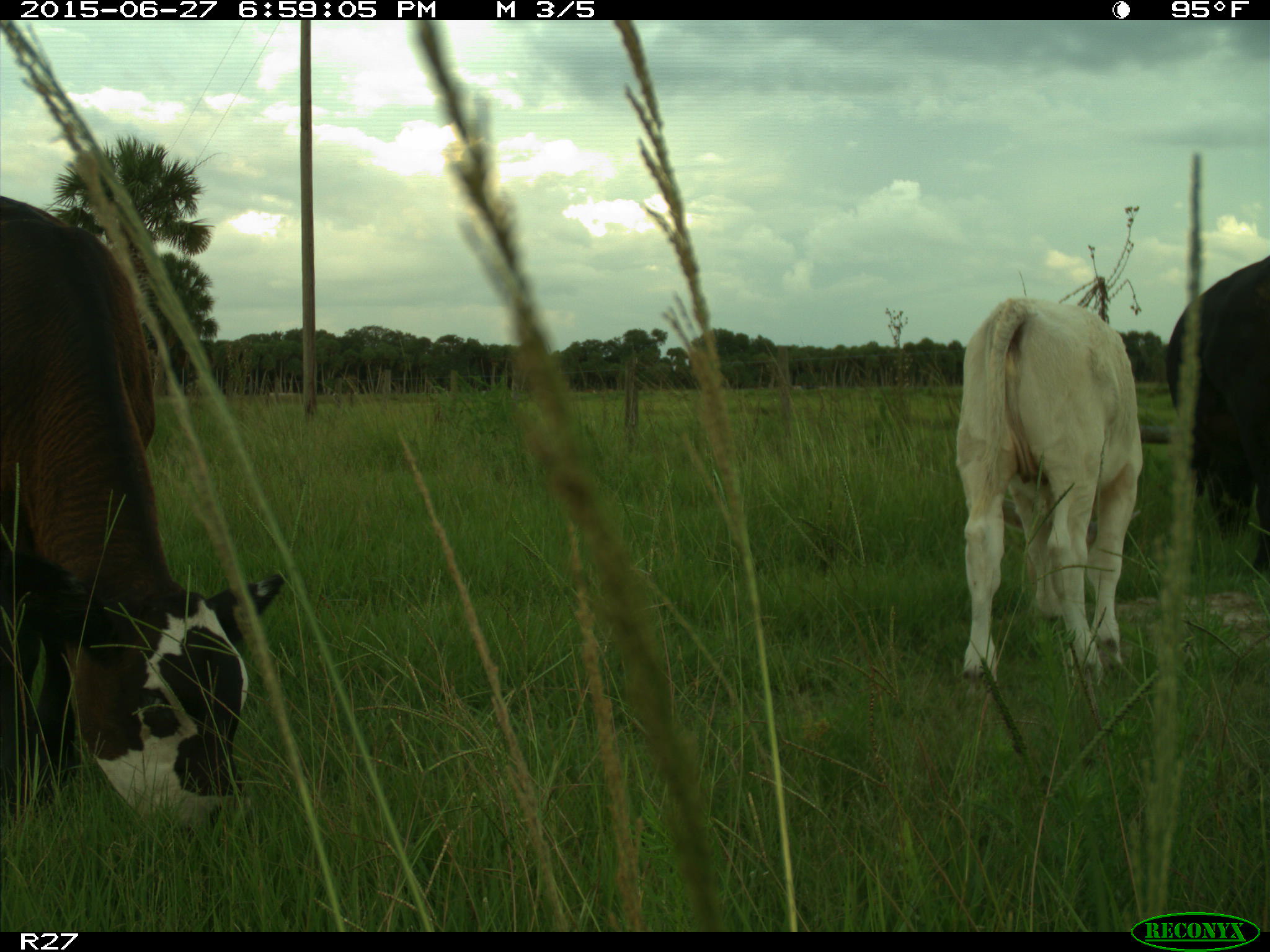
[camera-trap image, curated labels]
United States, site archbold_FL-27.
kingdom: Animalia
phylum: Chordata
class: Mammalia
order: Artiodactyla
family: Bovidae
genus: Bos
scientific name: Bos taurus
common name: domestic cow